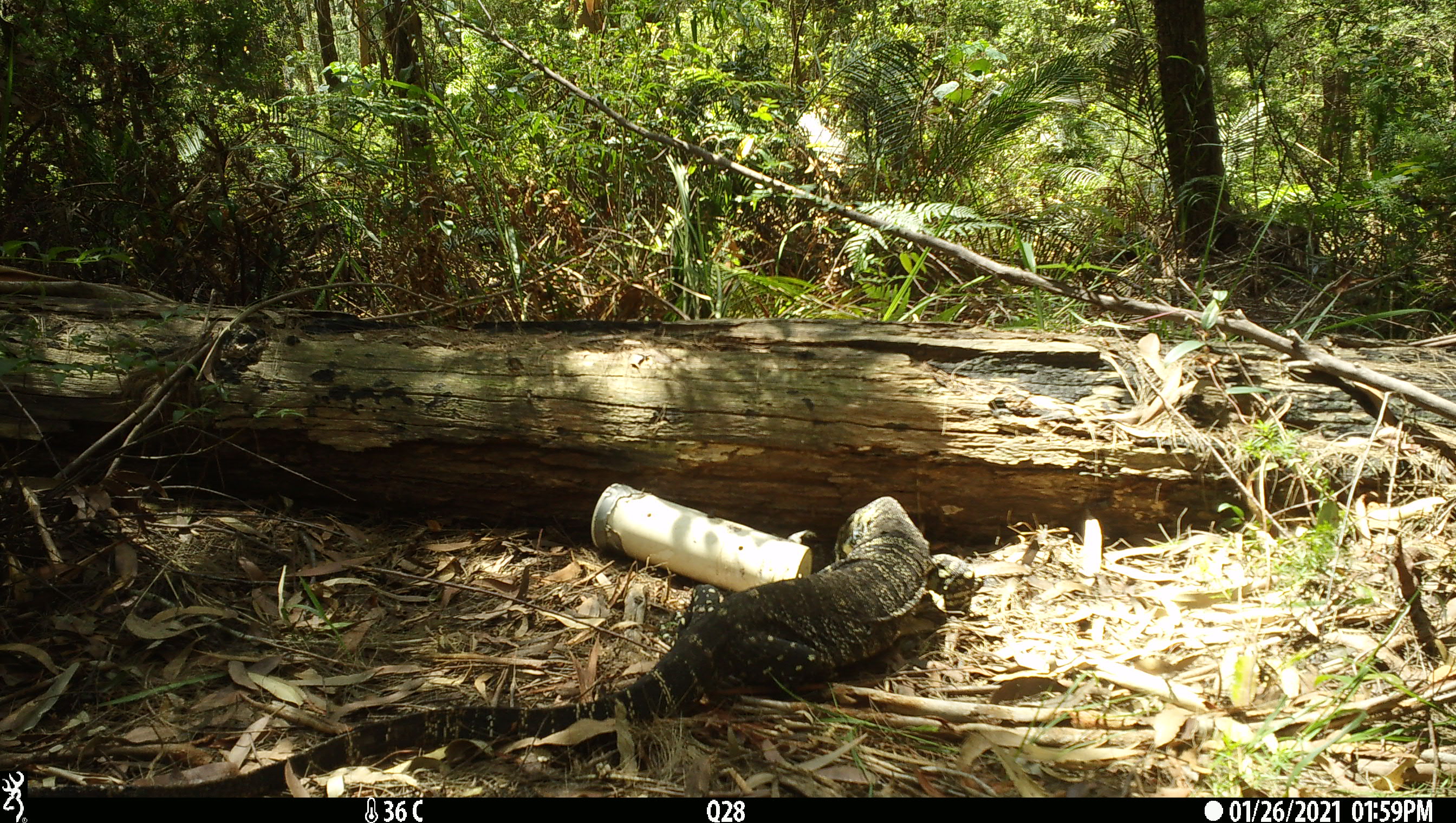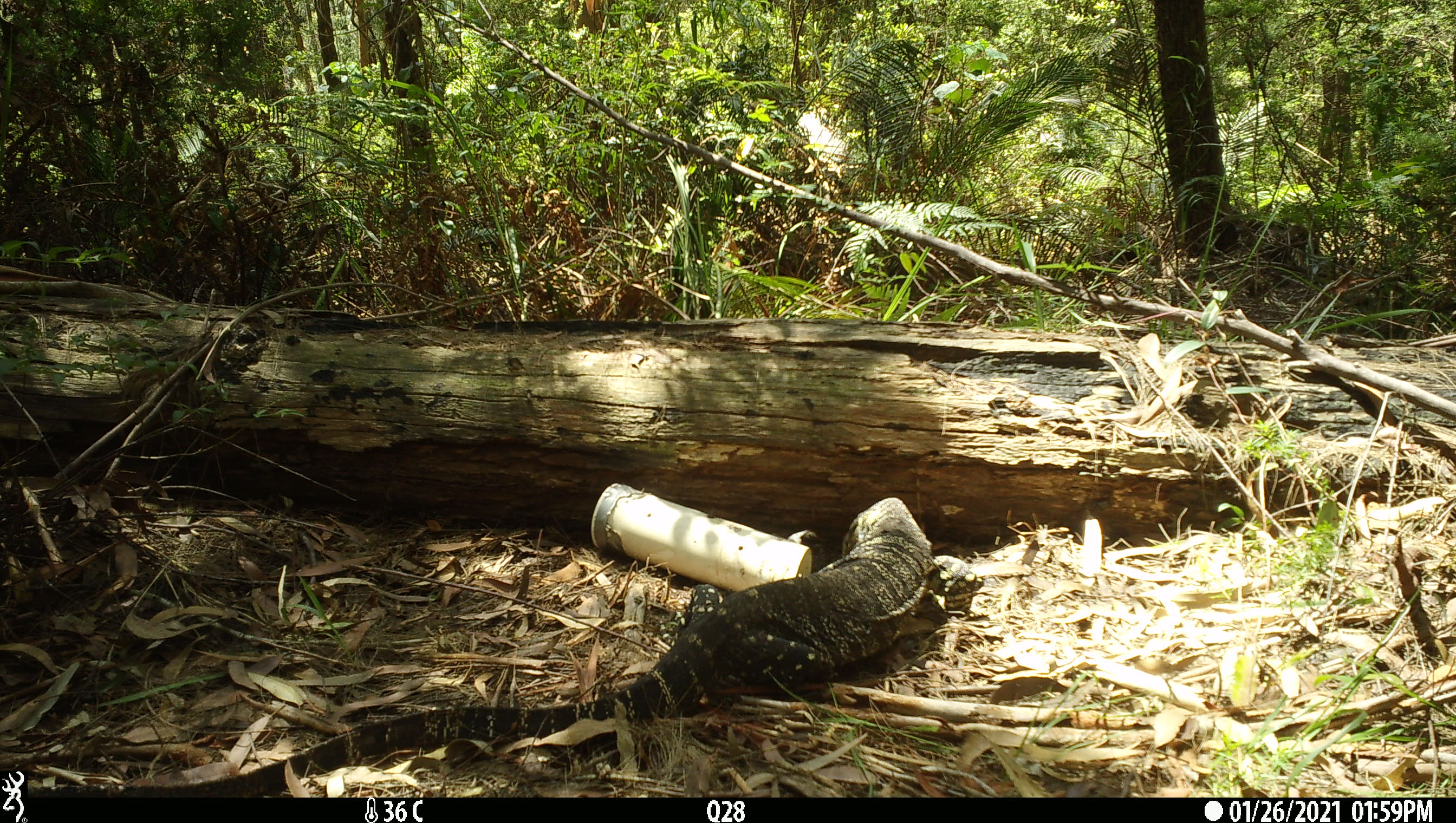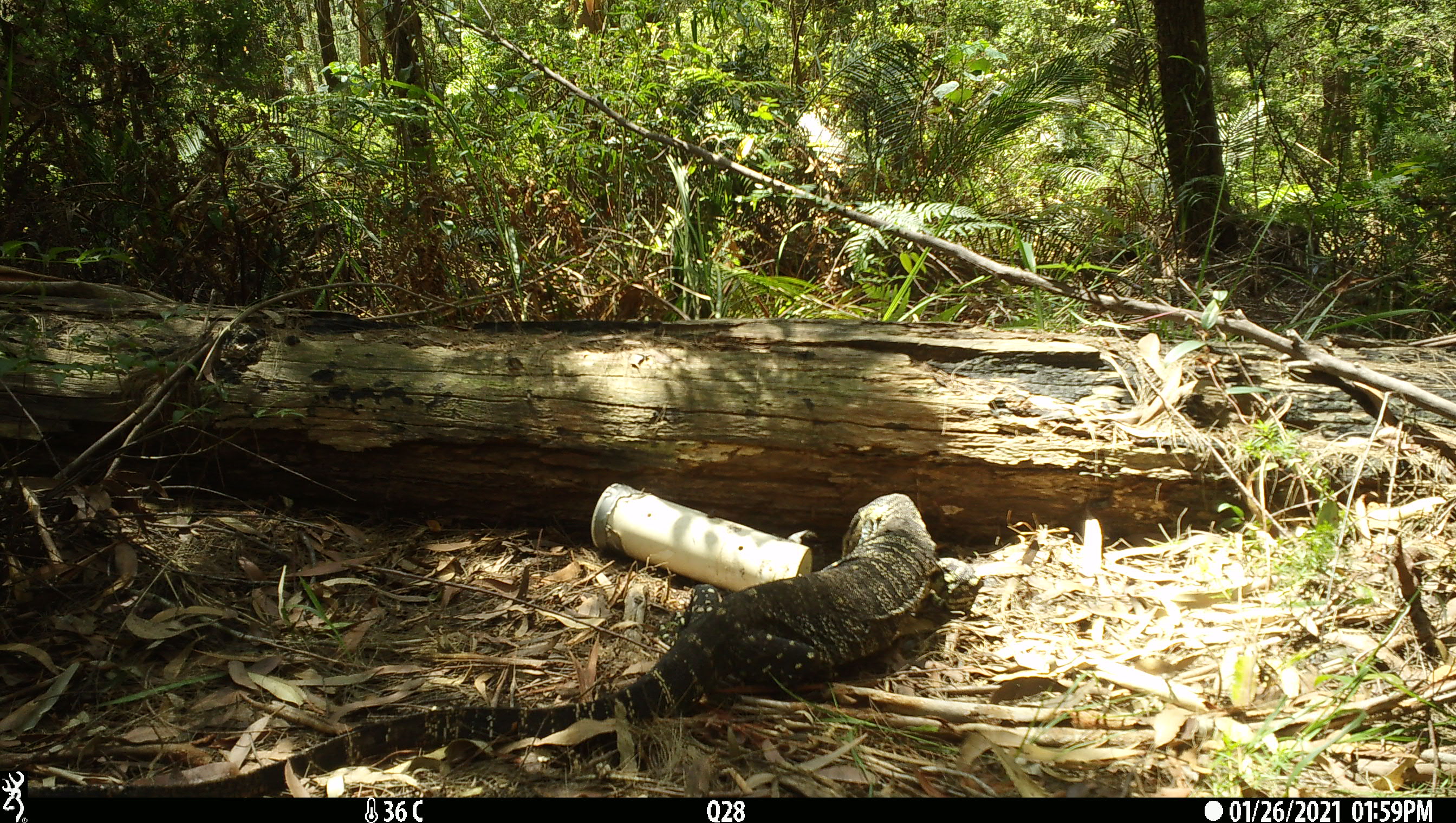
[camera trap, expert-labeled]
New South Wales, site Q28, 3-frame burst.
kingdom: Animalia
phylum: Chordata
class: Reptilia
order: Squamata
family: Varanidae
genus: Varanus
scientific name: Varanus varius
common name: lace monitor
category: goanna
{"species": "goanna (lace monitor) (Varanus varius)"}